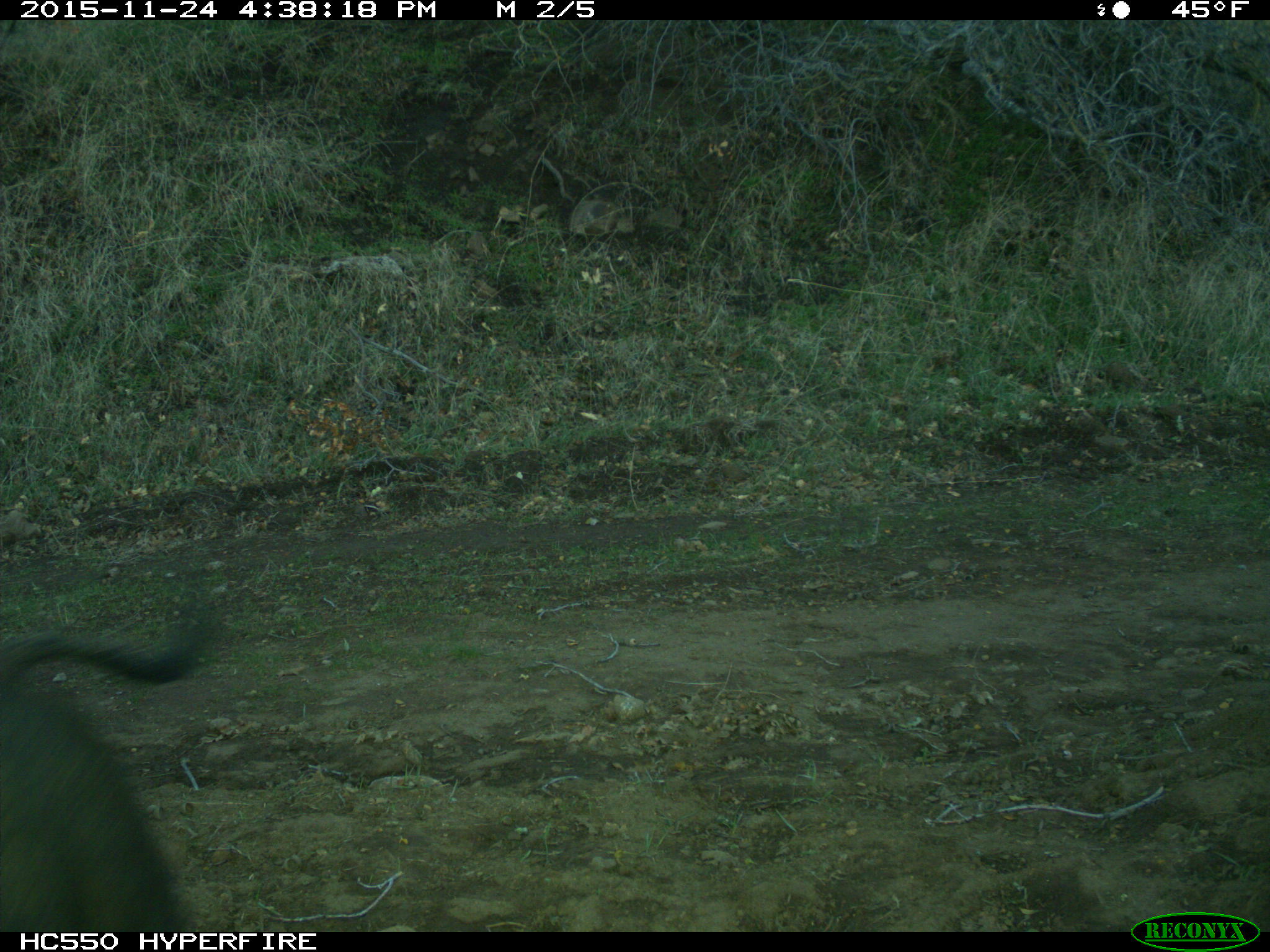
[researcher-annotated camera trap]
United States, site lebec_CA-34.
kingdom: Animalia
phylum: Chordata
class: Mammalia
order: Artiodactyla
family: Suidae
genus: Sus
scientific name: Sus scrofa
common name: wild boar